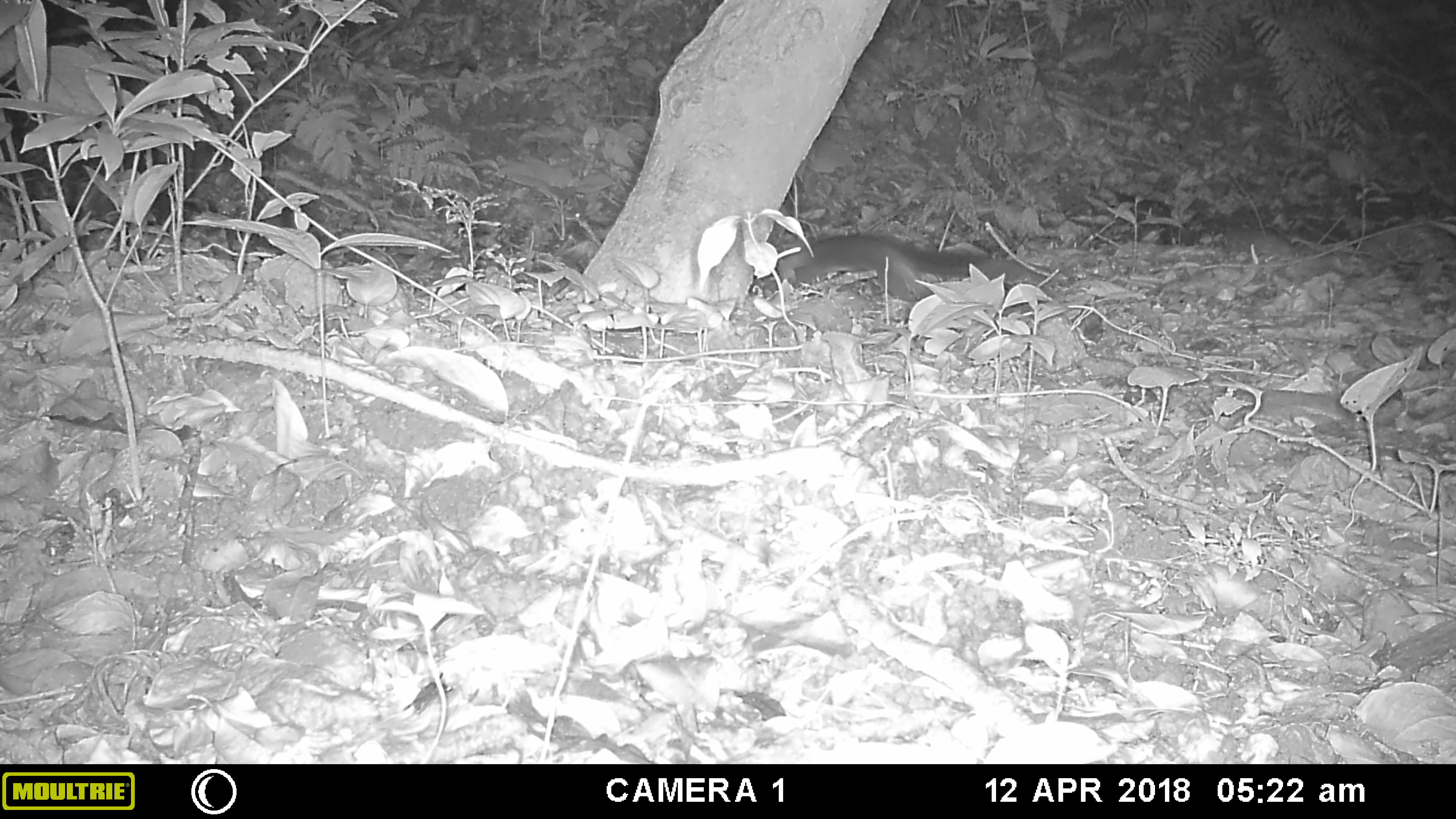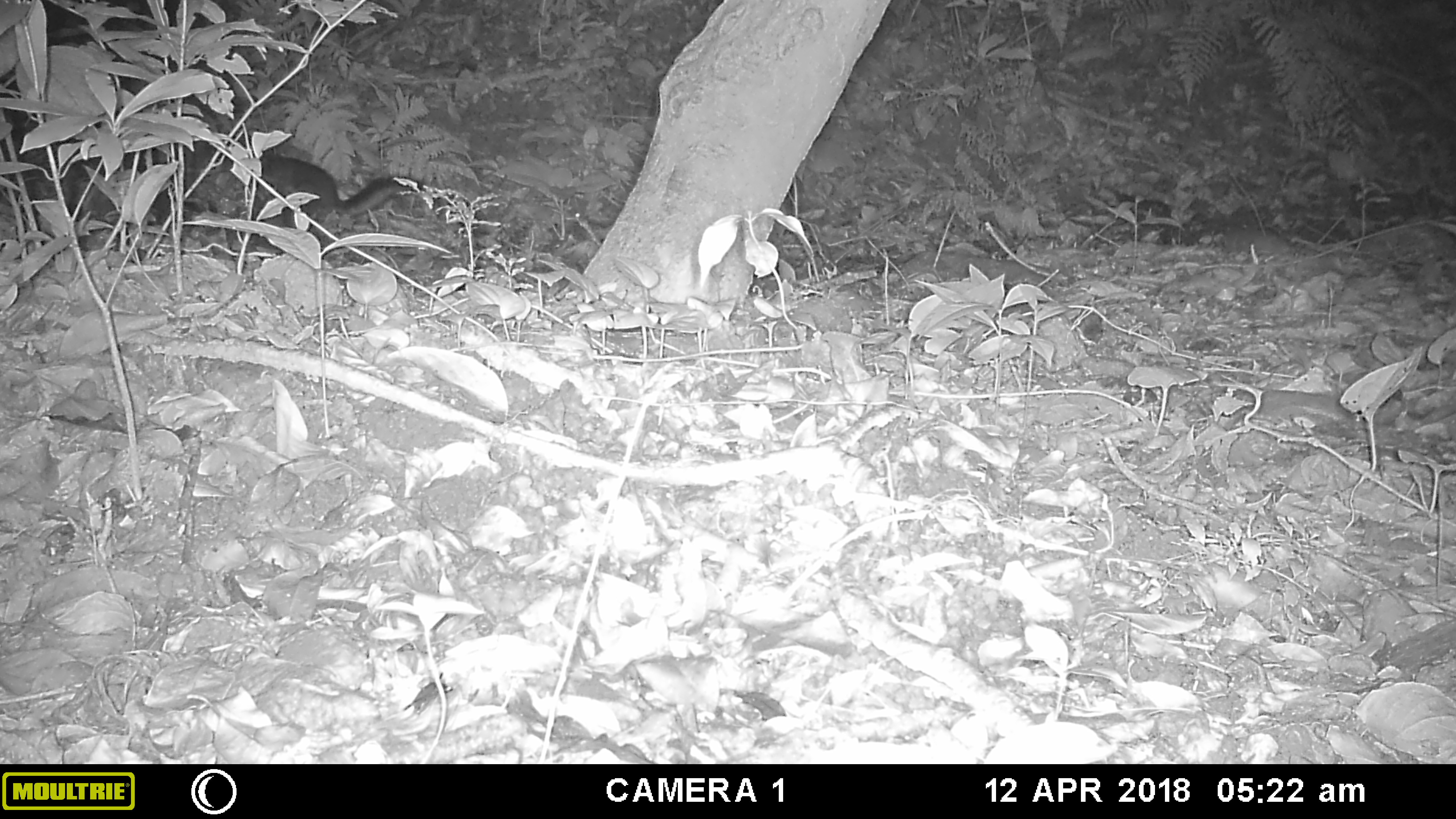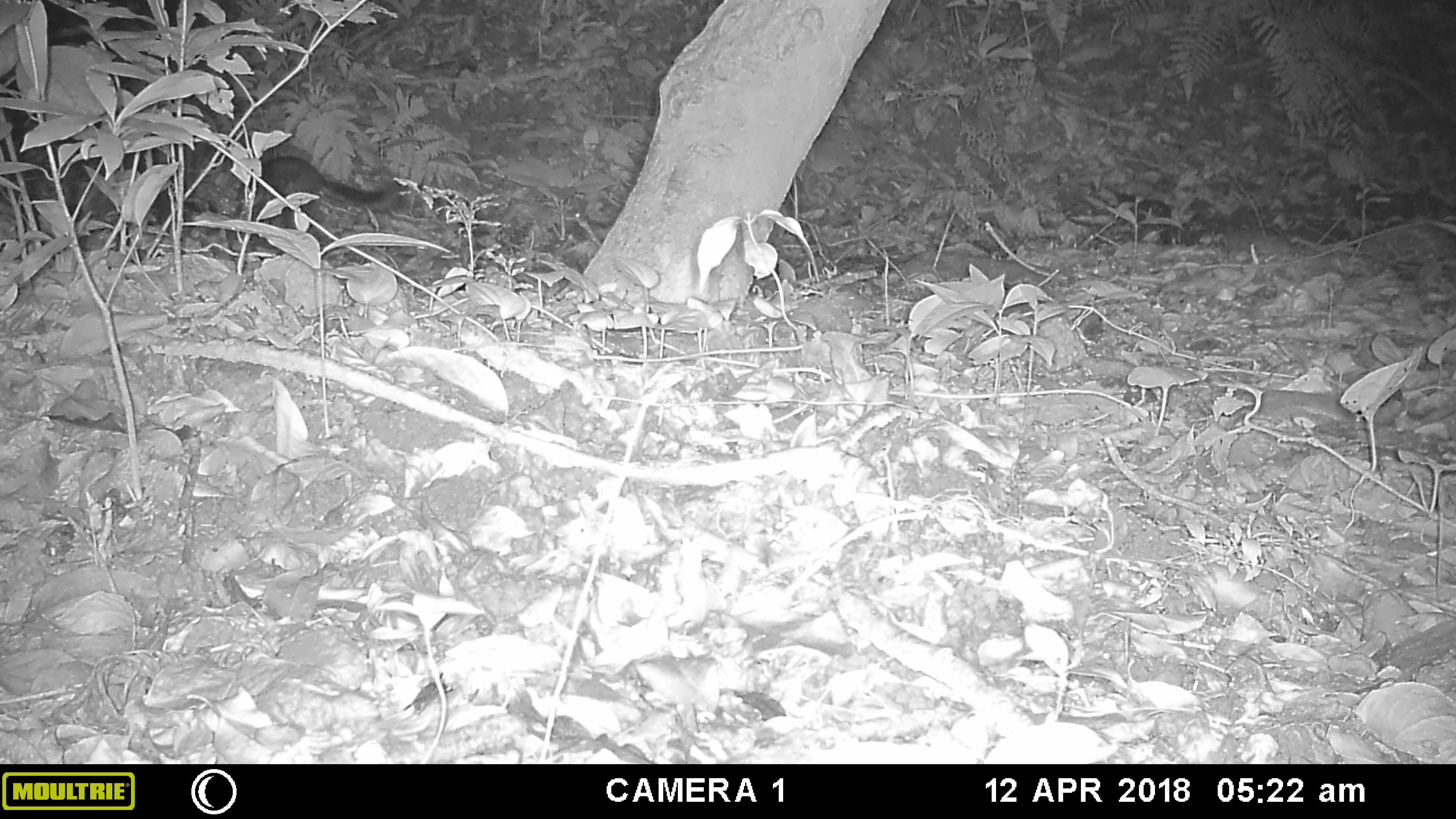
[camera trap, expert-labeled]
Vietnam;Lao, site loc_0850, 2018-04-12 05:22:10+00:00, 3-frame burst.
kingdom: Animalia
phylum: Chordata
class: Mammalia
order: Rodentia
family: Sciuridae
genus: Dremomys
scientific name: Dremomys rufigenis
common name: red-cheeked squirrel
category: red cheeked squirrel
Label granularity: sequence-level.